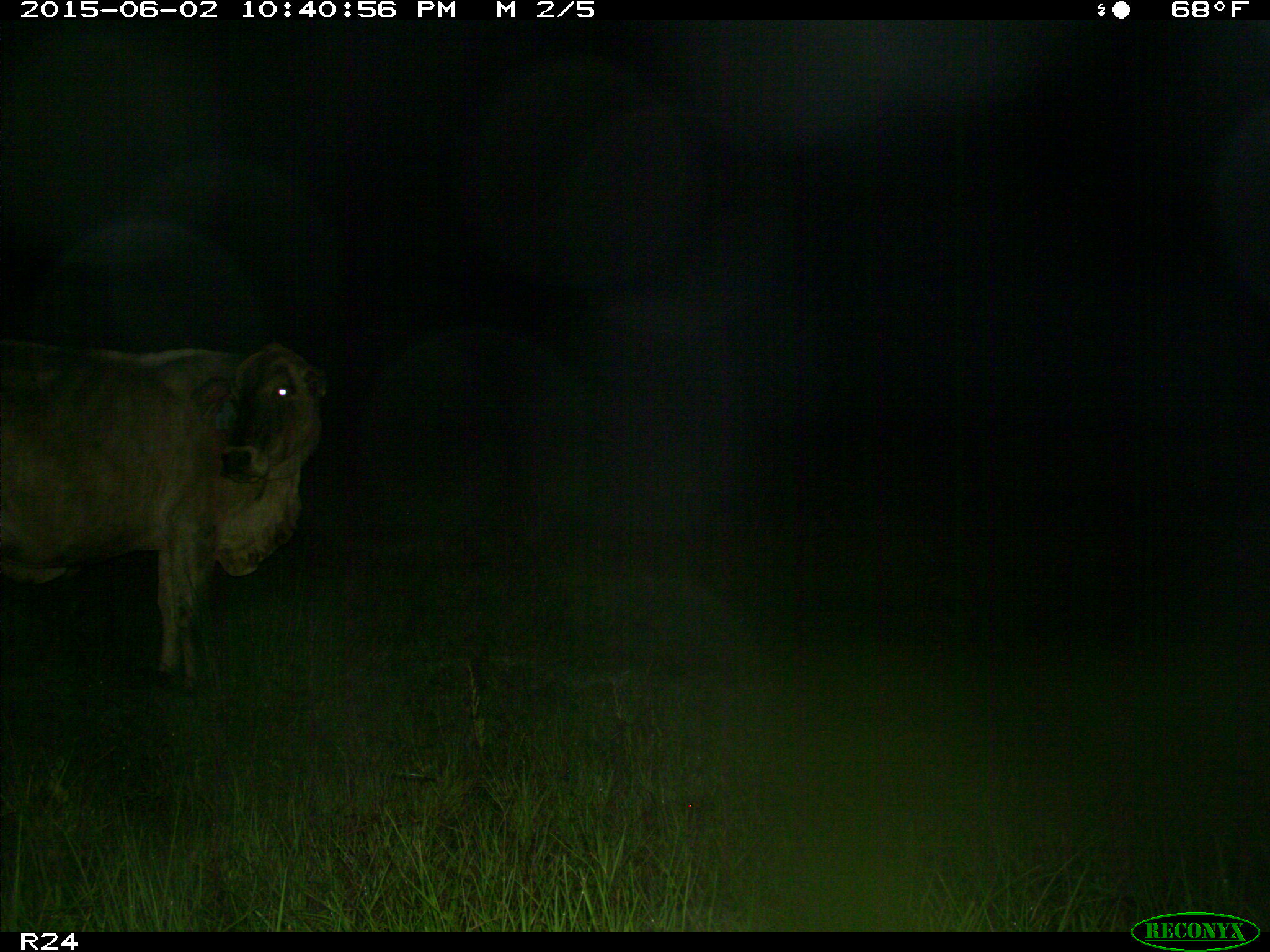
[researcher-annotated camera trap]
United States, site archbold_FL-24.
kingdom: Animalia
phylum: Chordata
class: Mammalia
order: Artiodactyla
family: Bovidae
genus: Bos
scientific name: Bos taurus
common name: domestic cow